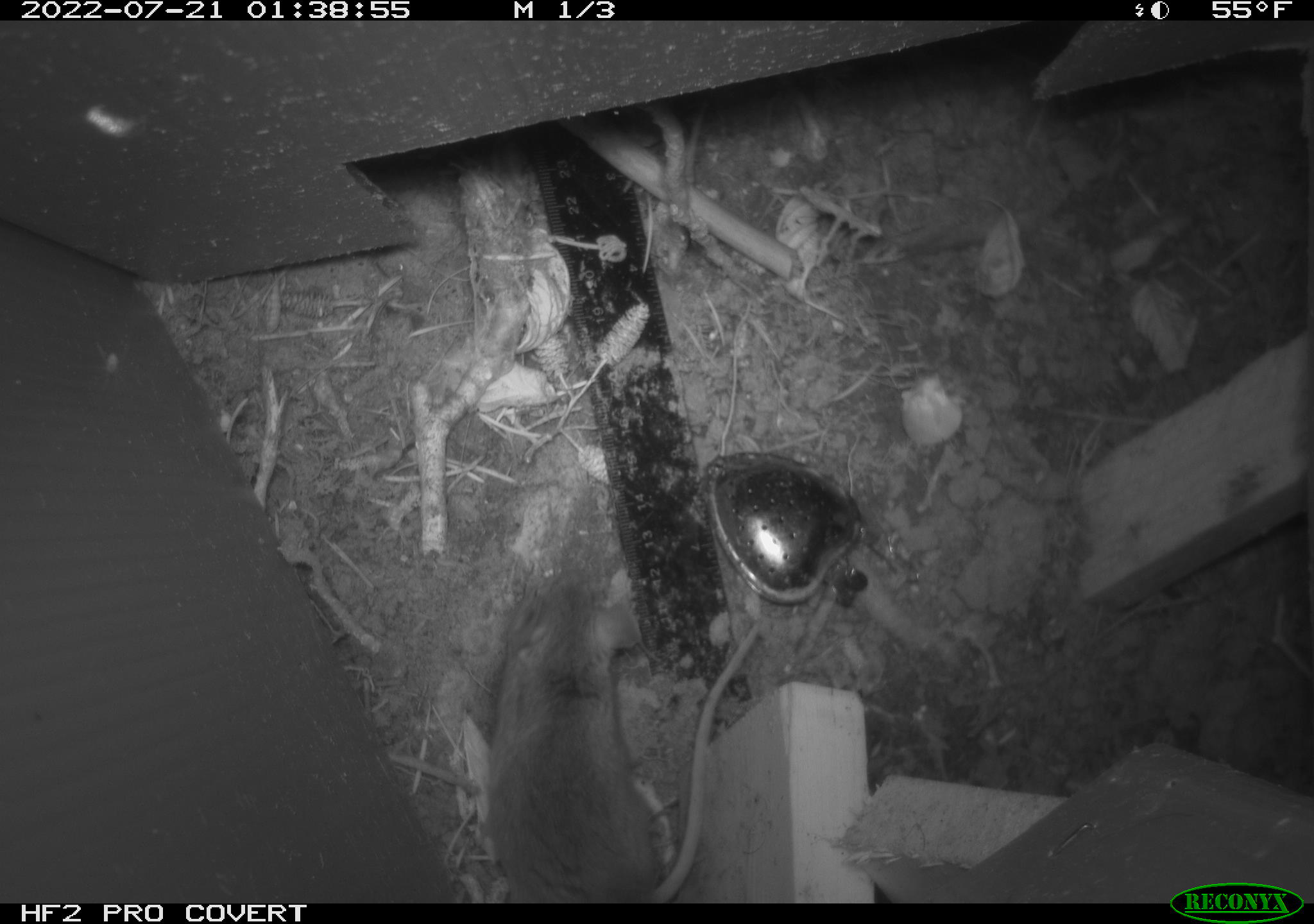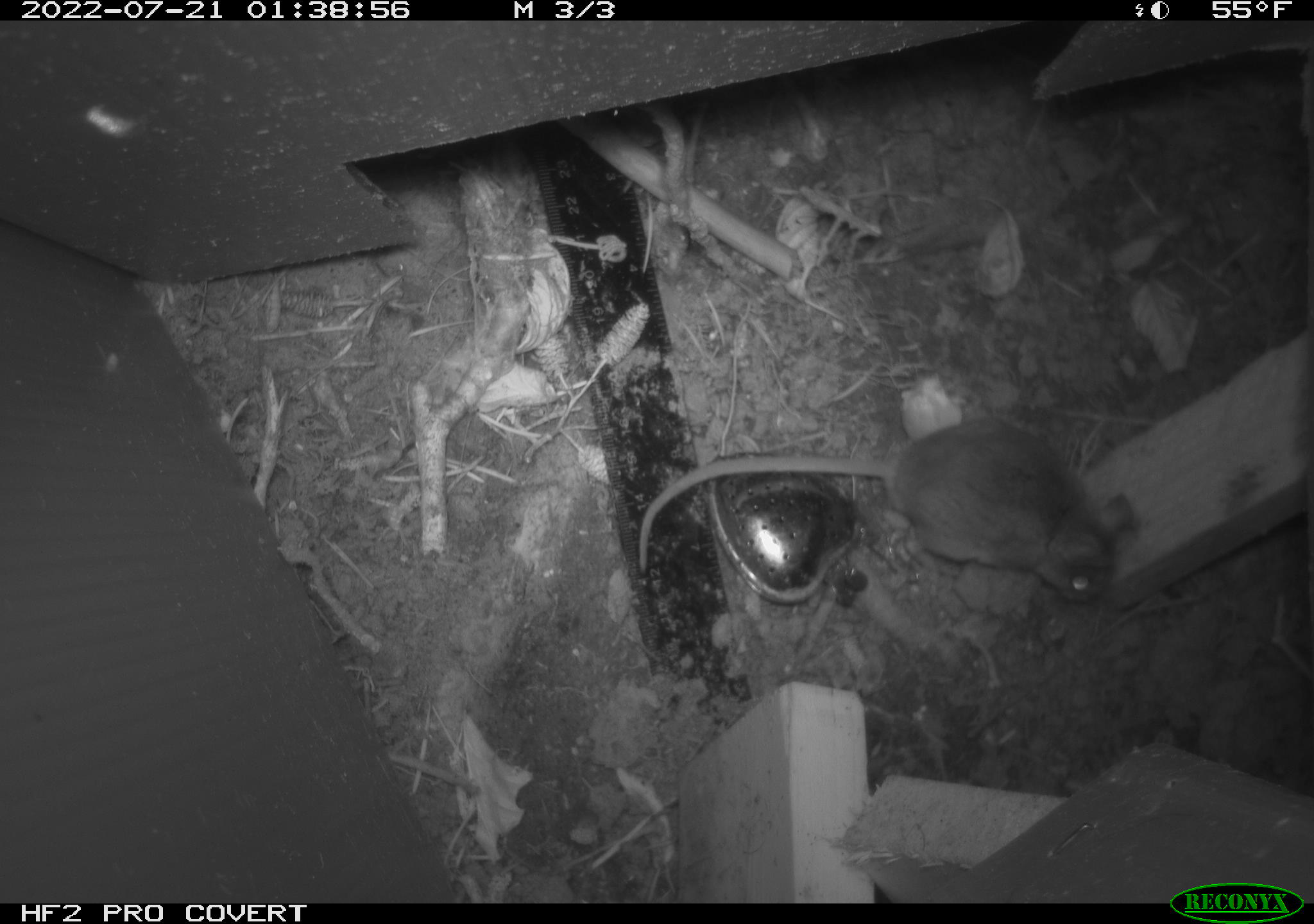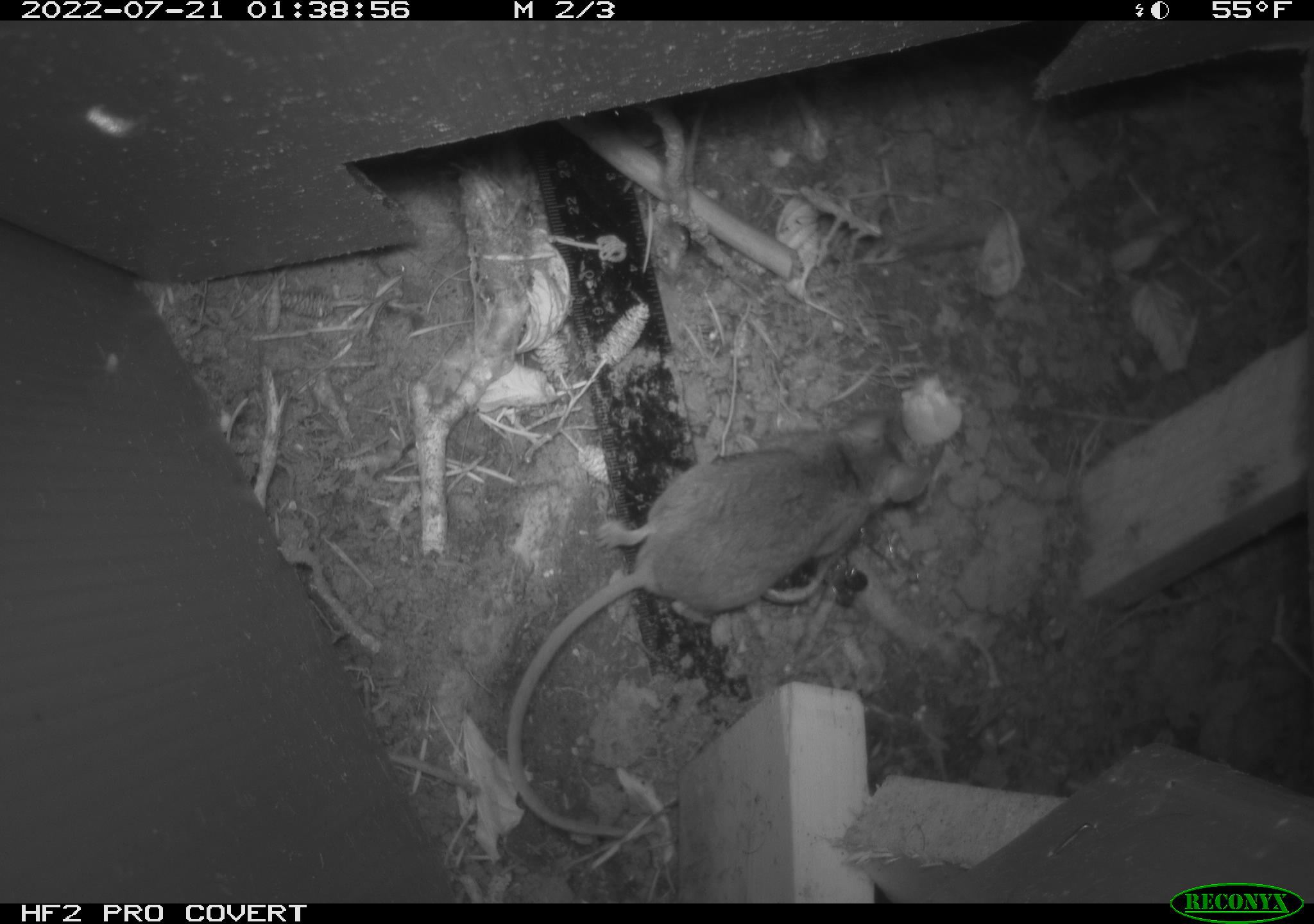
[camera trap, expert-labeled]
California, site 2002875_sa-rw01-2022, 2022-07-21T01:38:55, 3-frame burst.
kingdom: Animalia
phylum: Chordata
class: Mammalia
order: Rodentia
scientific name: Rodentia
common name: rodent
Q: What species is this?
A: Rodent (Rodentia).